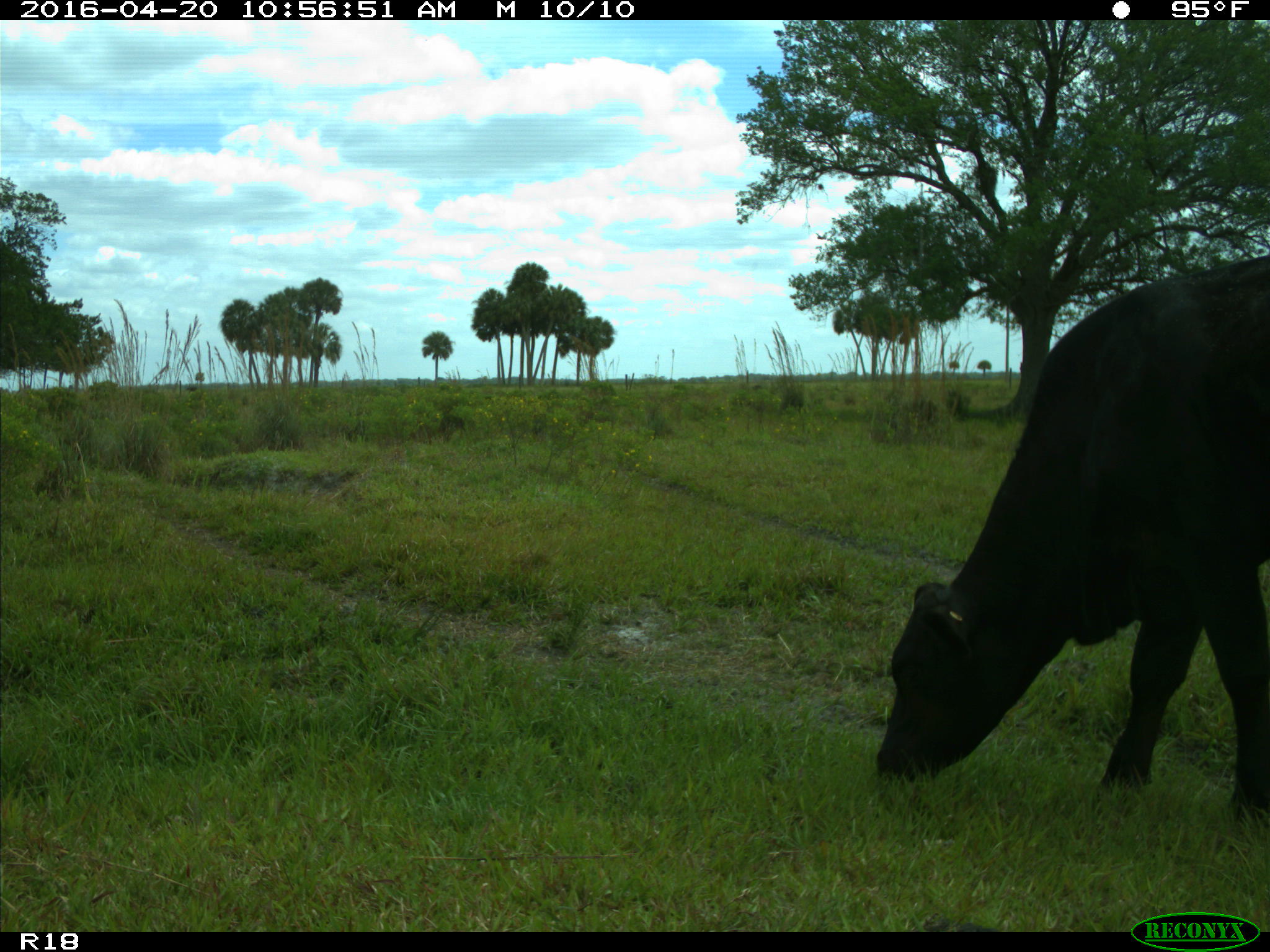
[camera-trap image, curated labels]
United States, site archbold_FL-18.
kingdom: Animalia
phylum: Chordata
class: Mammalia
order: Artiodactyla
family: Bovidae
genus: Bos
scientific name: Bos taurus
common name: domestic cow